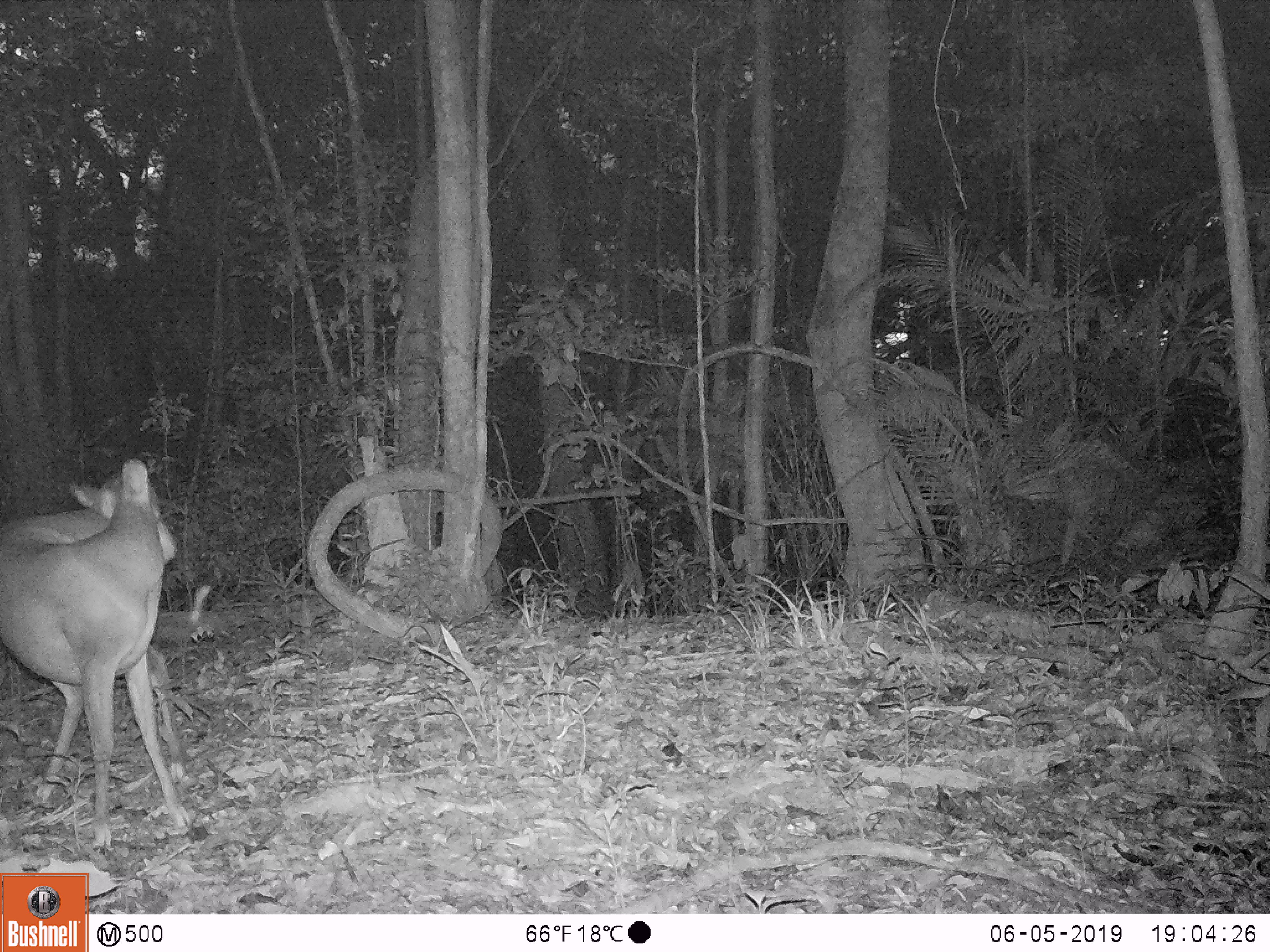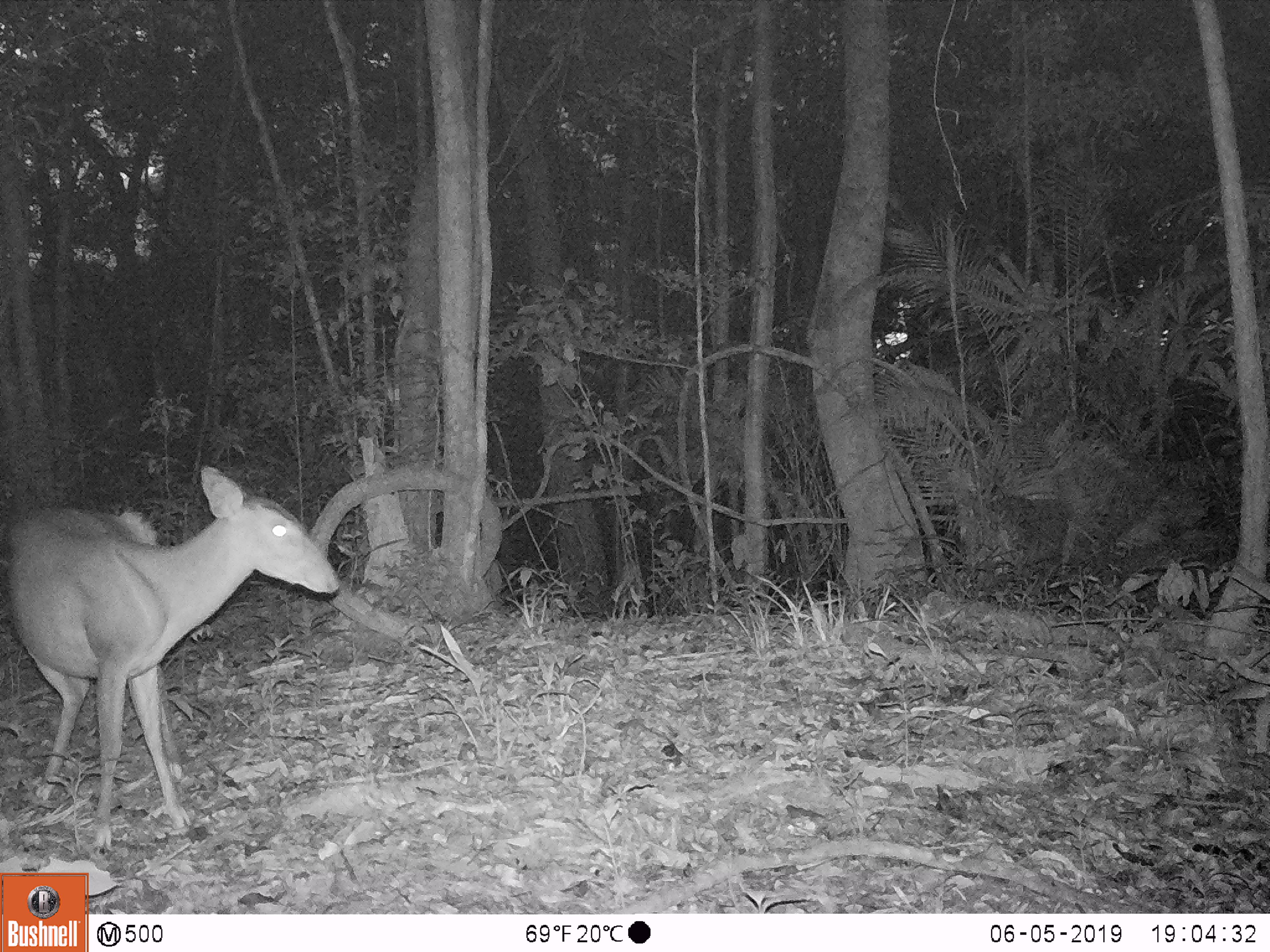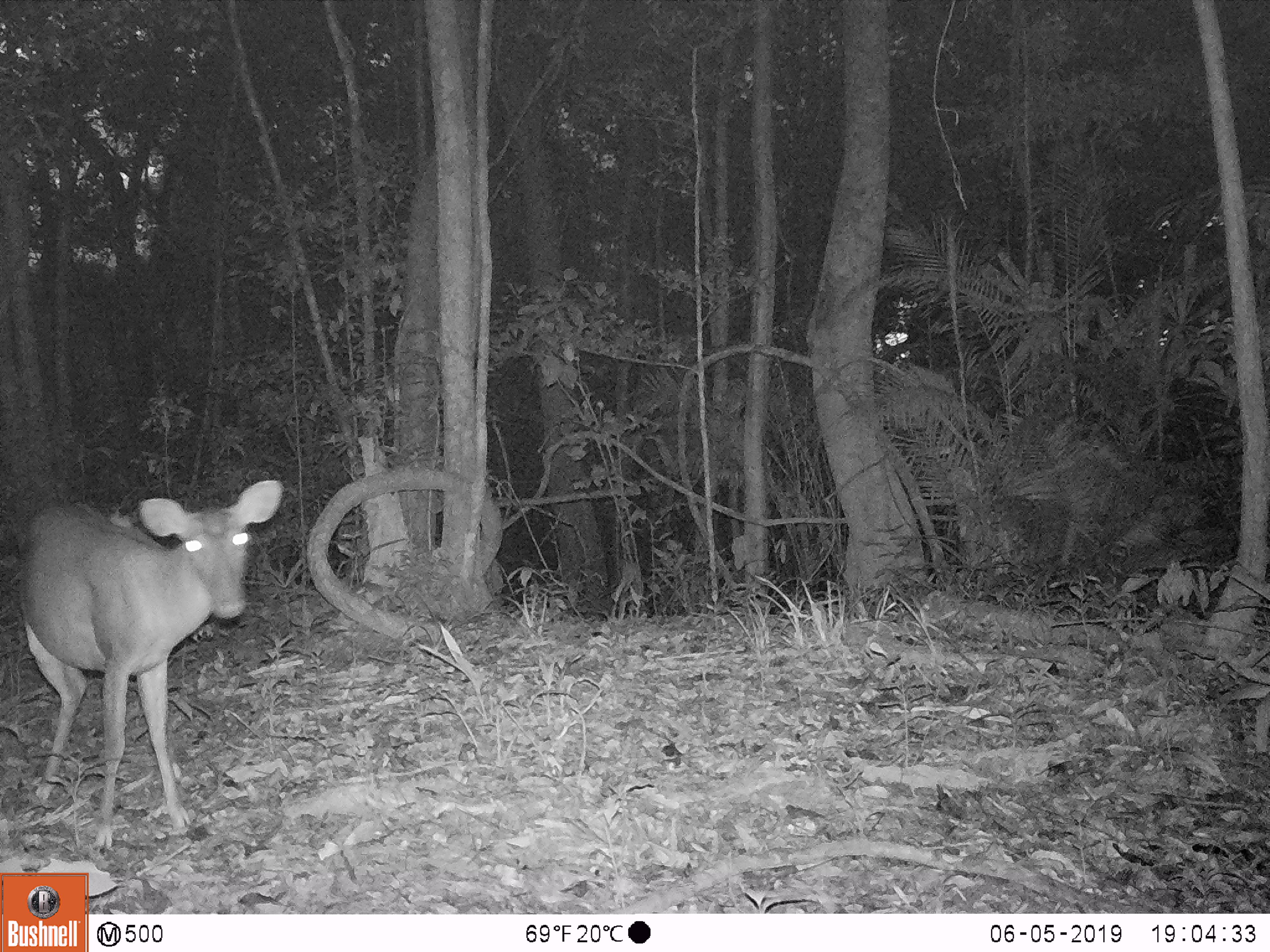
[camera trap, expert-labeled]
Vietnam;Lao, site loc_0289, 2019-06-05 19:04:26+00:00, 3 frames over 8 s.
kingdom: Animalia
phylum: Chordata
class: Mammalia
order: Artiodactyla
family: Cervidae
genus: Muntiacus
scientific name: Muntiacus vuquangensis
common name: large-antlered muntjac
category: large antlered muntjac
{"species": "large antlered muntjac (large-antlered muntjac) (Muntiacus vuquangensis)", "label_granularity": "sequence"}